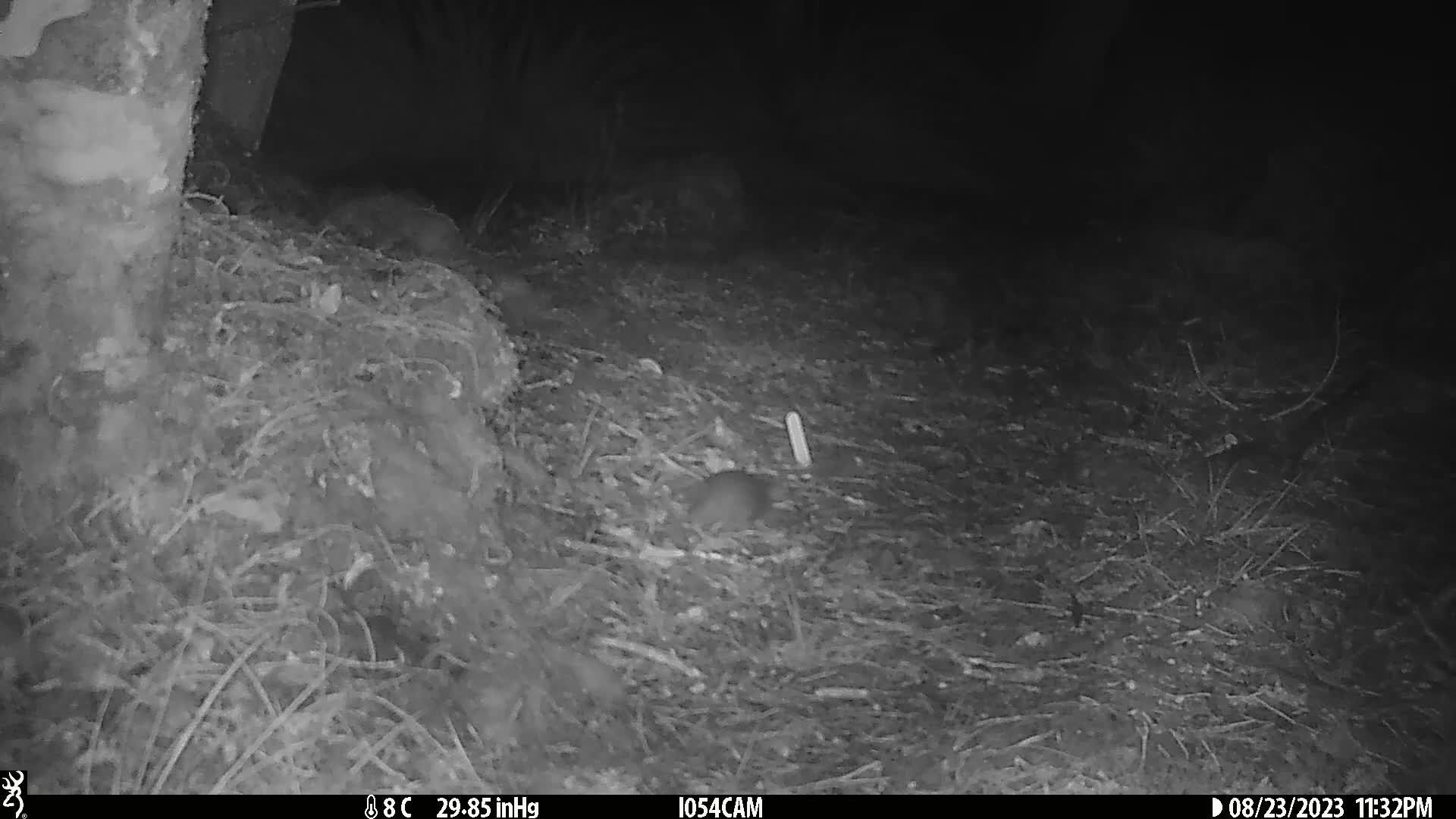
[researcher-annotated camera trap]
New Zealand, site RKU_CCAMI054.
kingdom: Animalia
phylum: Chordata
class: Mammalia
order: Rodentia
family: Muridae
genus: Rattus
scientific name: Rattus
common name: rat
Rat (Rattus).